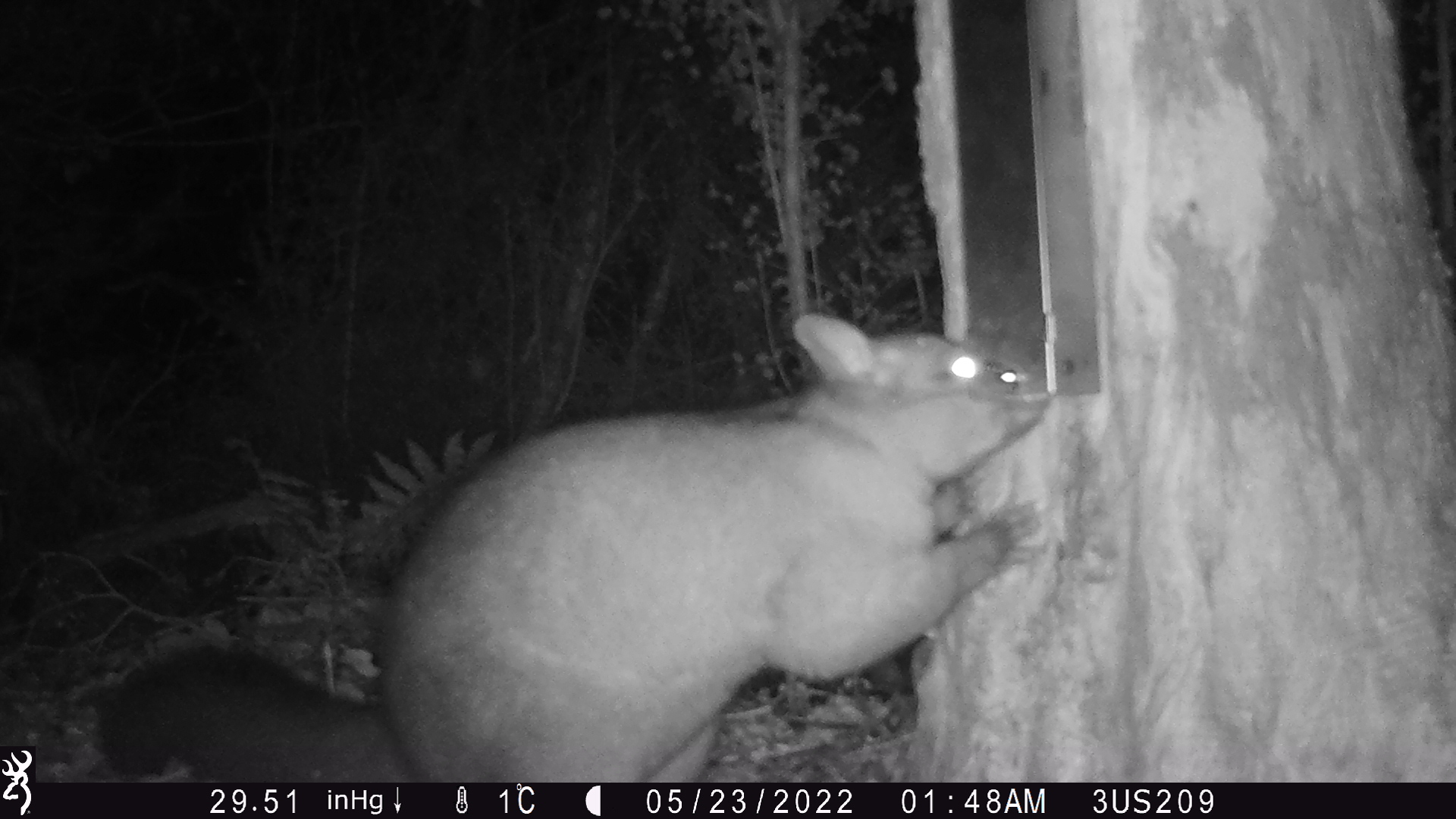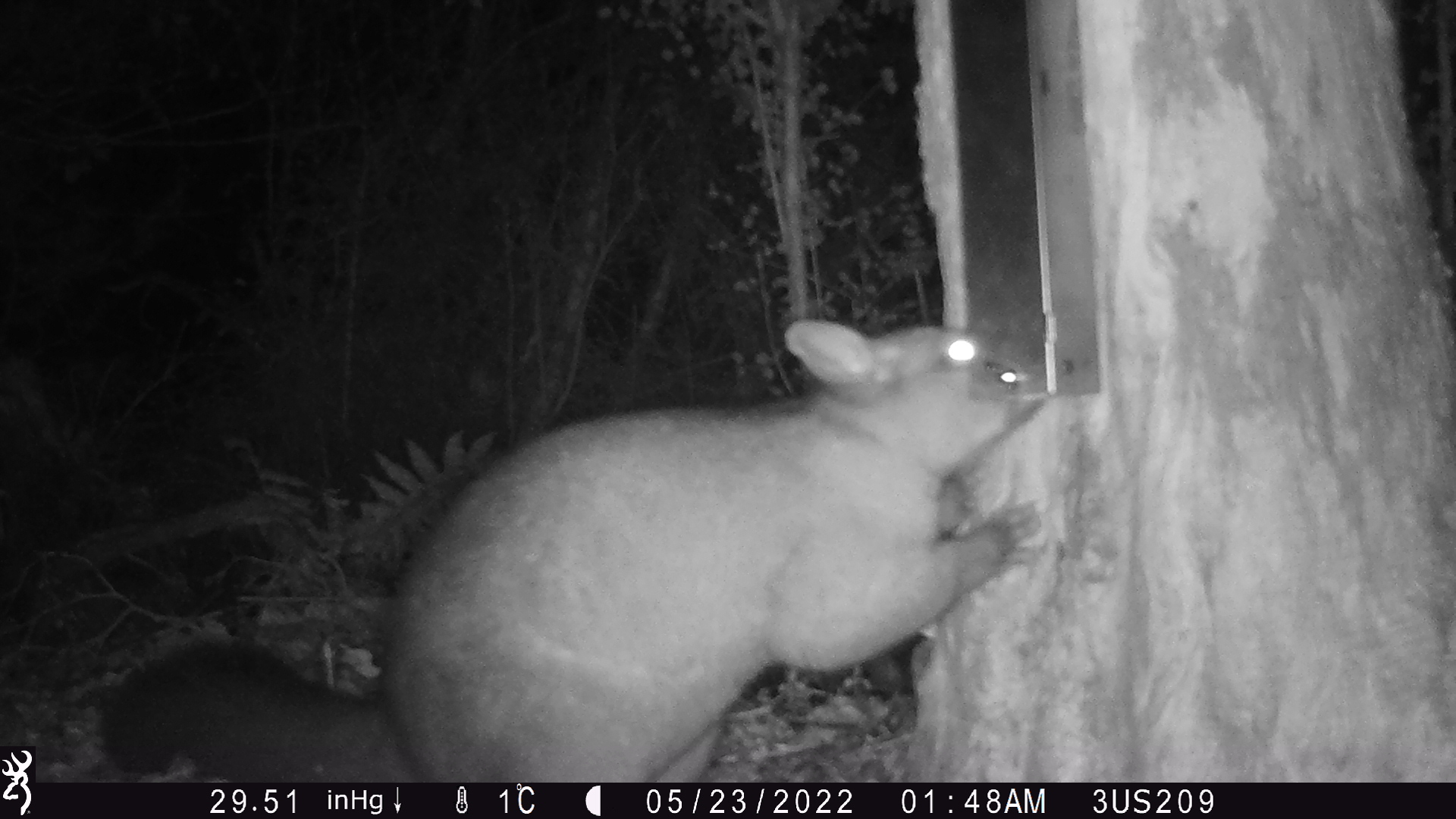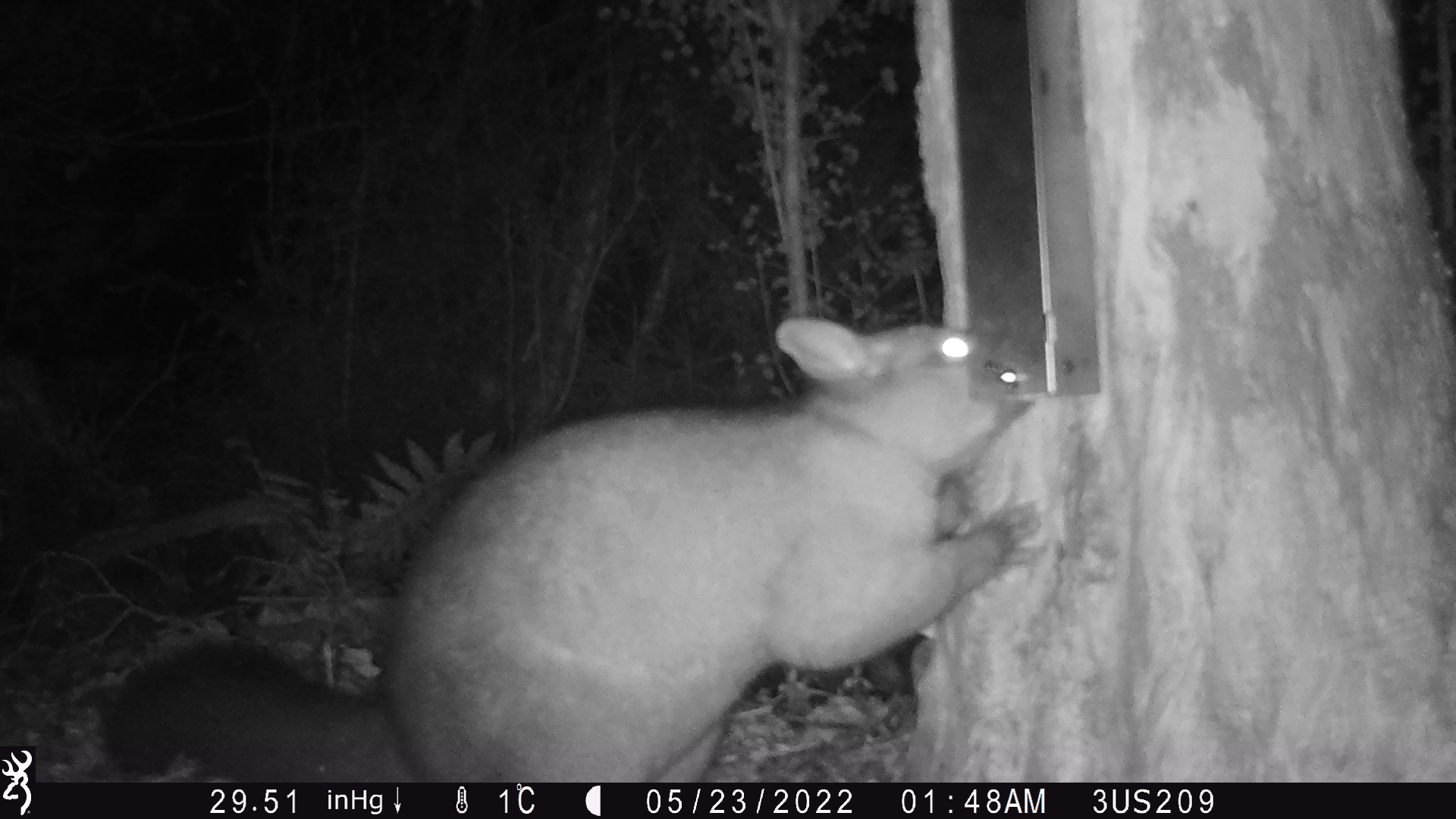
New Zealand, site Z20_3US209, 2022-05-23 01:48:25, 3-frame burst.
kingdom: Animalia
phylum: Chordata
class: Mammalia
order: Diprotodontia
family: Phalangeridae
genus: Trichosurus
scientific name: Trichosurus vulpecula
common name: common brushtail possum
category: possum